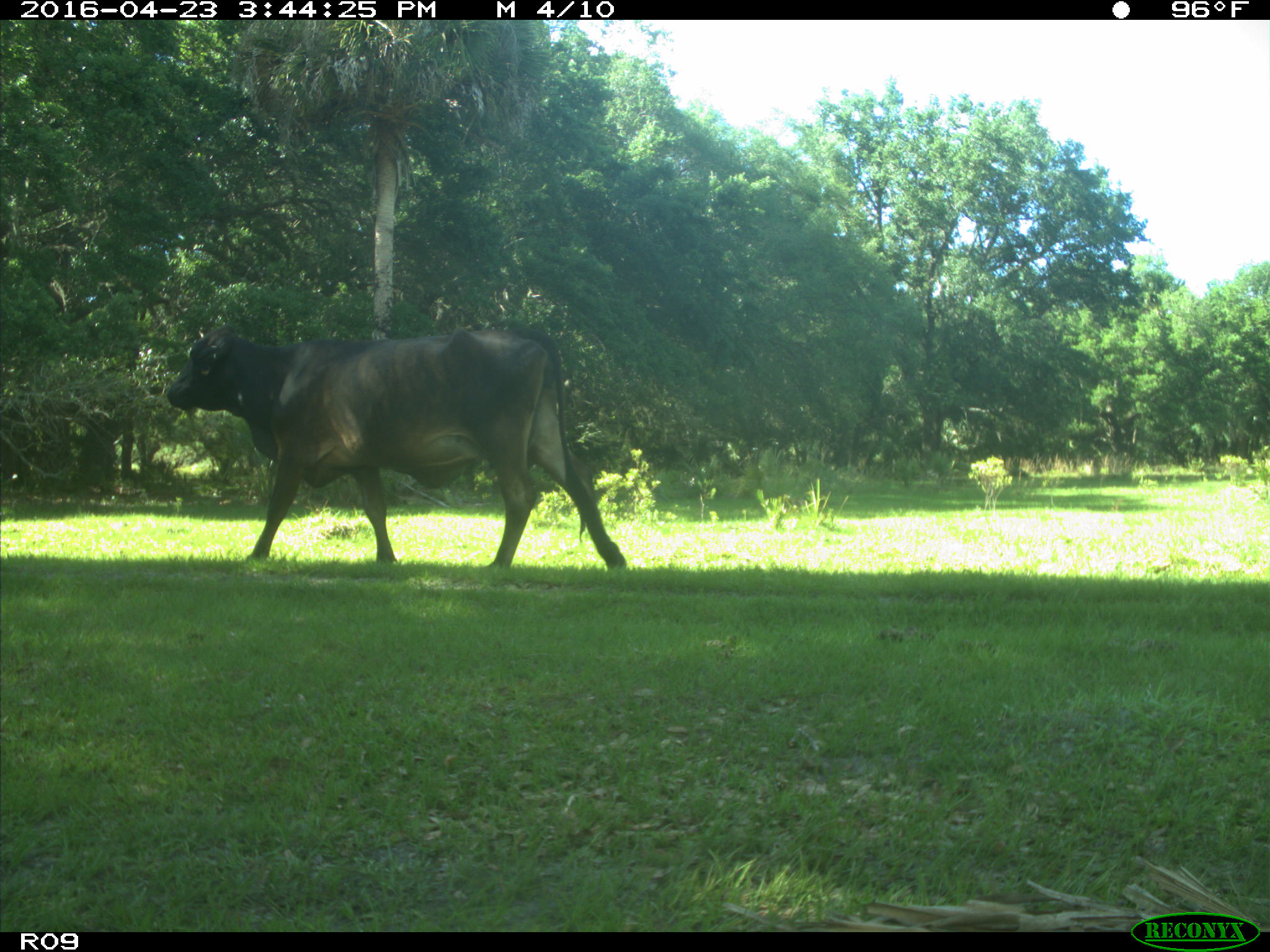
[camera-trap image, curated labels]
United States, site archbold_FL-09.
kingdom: Animalia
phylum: Chordata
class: Mammalia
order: Artiodactyla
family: Bovidae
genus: Bos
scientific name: Bos taurus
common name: domestic cow